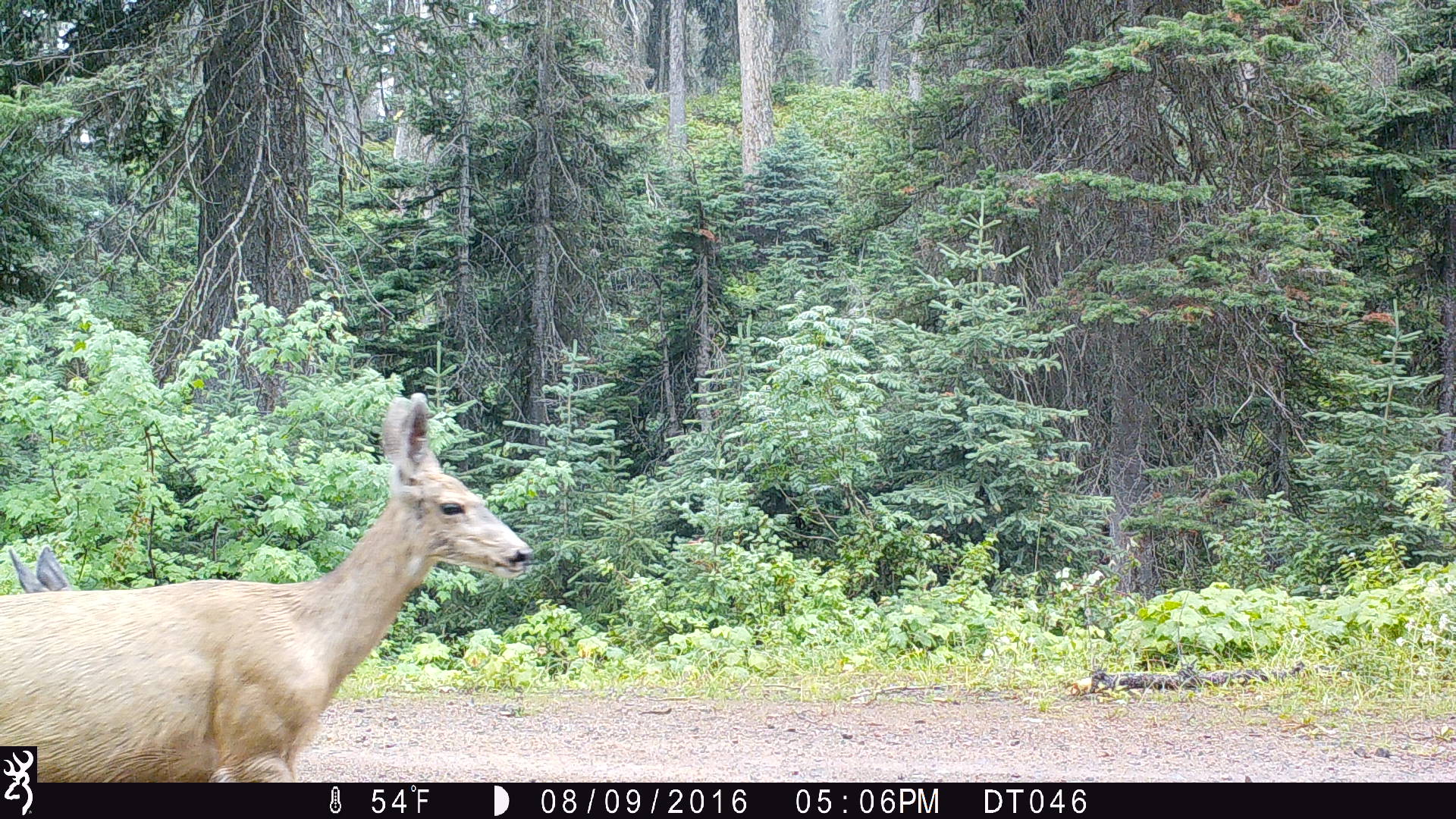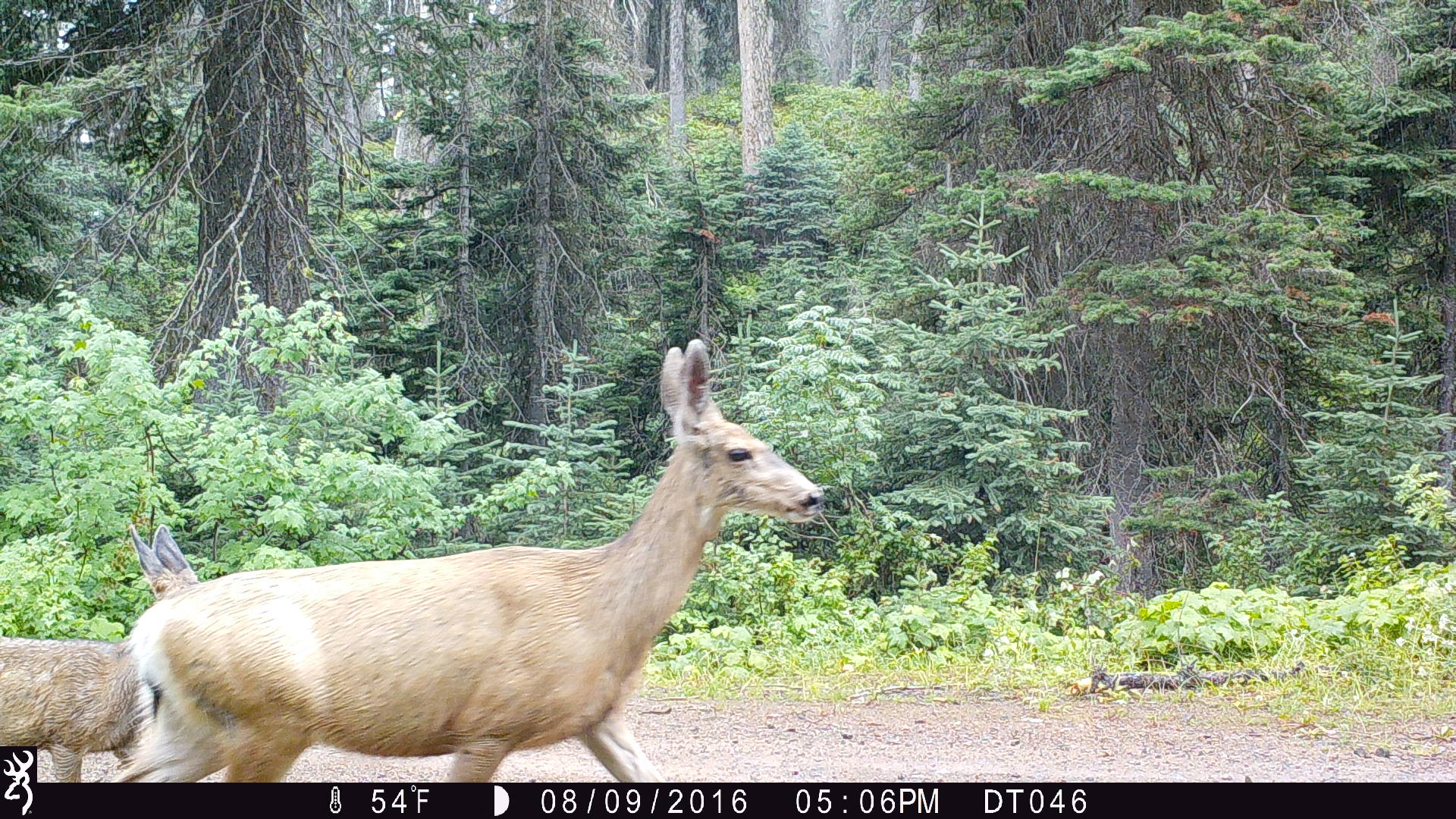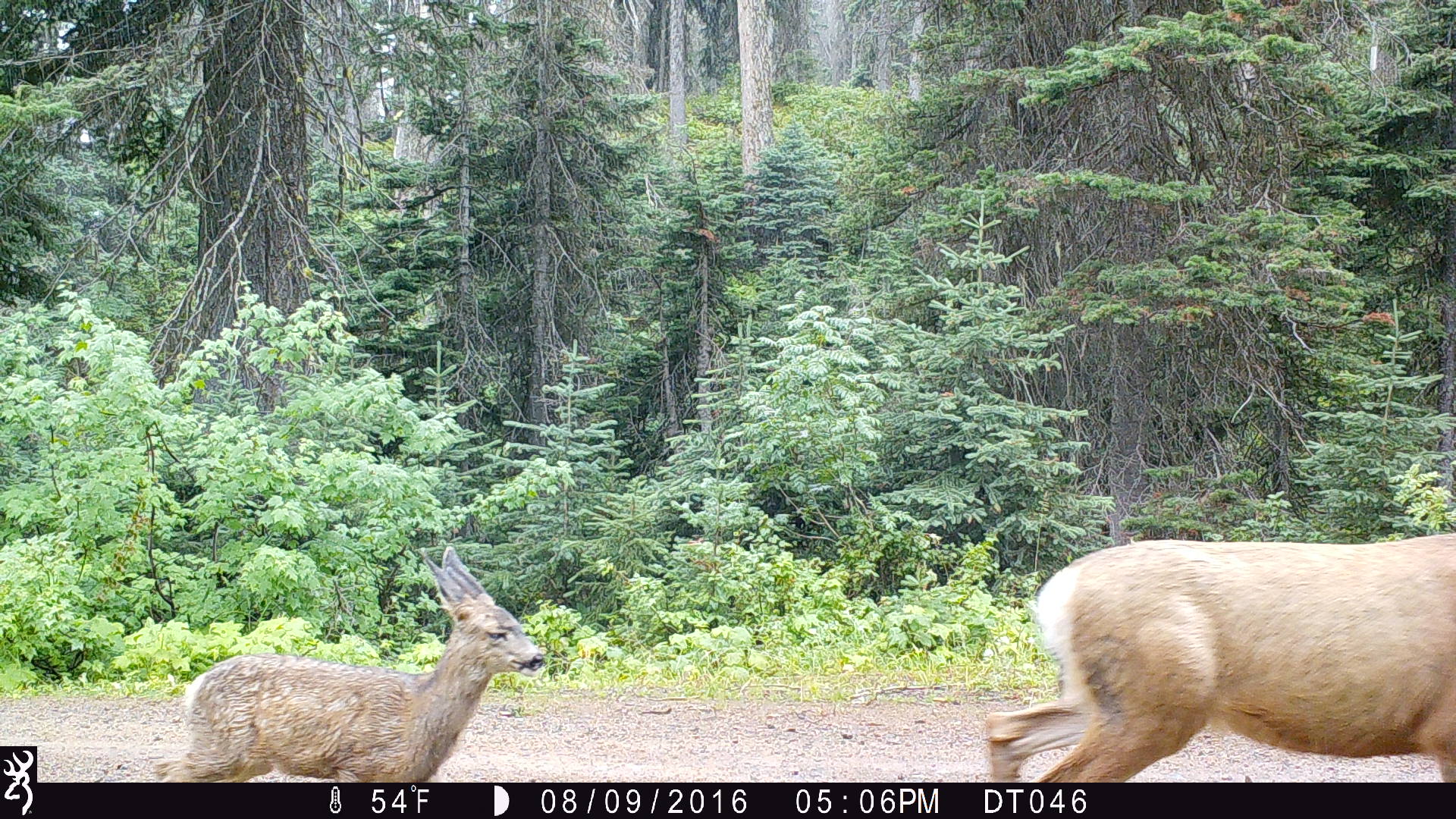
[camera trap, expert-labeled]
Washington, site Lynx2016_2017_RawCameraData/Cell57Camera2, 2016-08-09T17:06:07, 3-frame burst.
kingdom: Animalia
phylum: Chordata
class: Mammalia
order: Artiodactyla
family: Cervidae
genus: Odocoileus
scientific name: Odocoileus hemionus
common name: mule deer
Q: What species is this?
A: Odocoileus hemionus (mule deer).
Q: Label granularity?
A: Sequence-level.